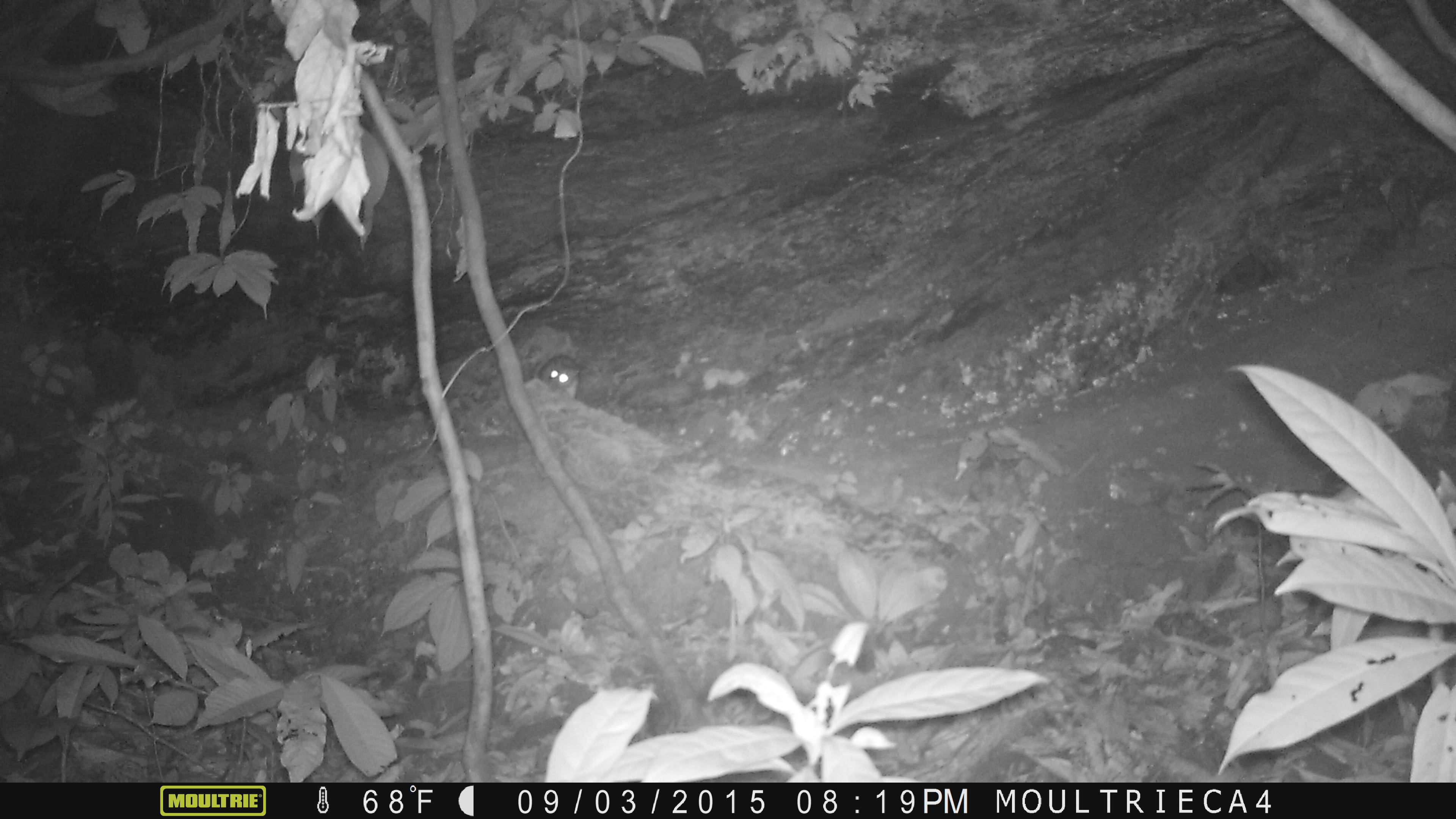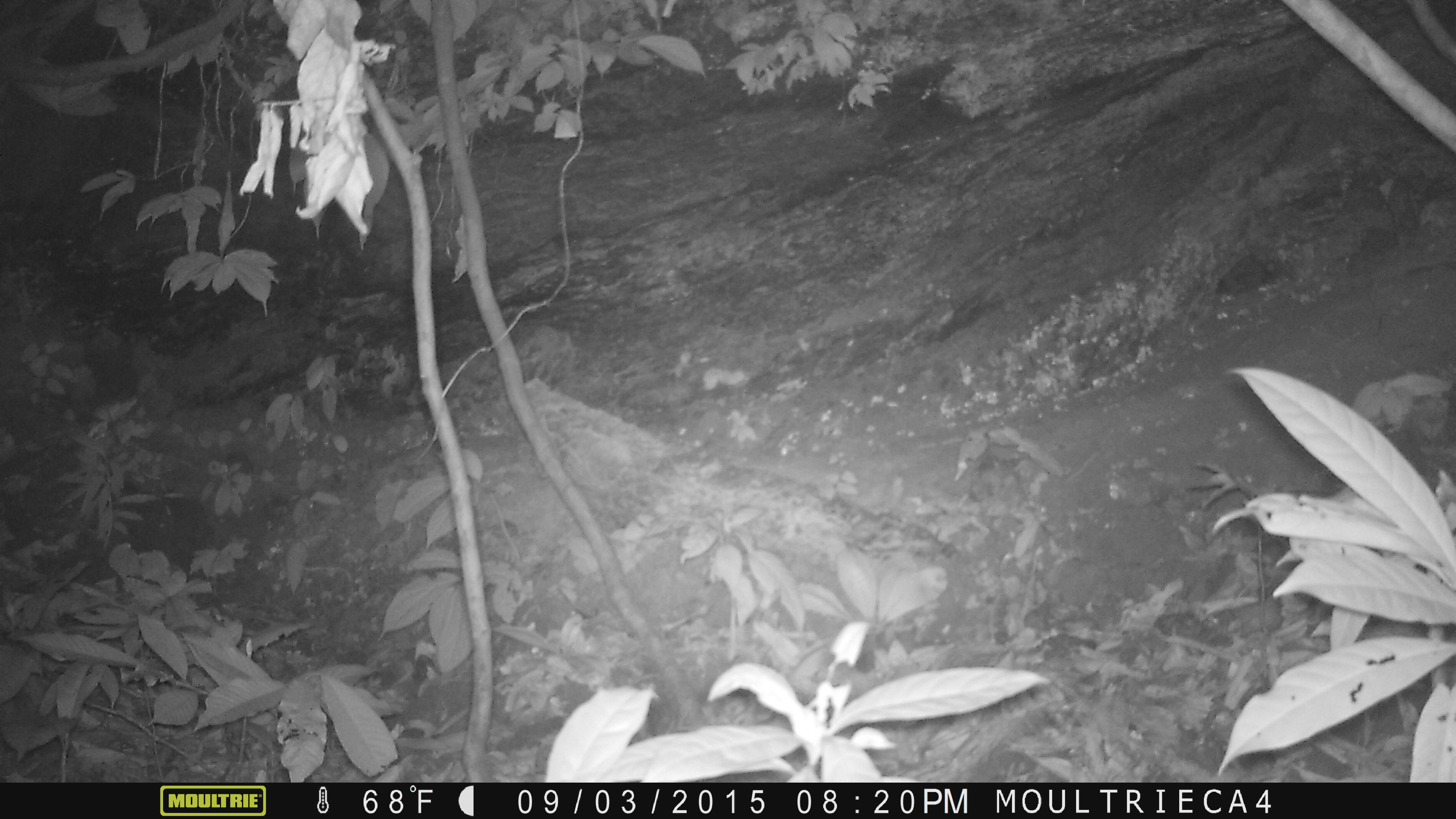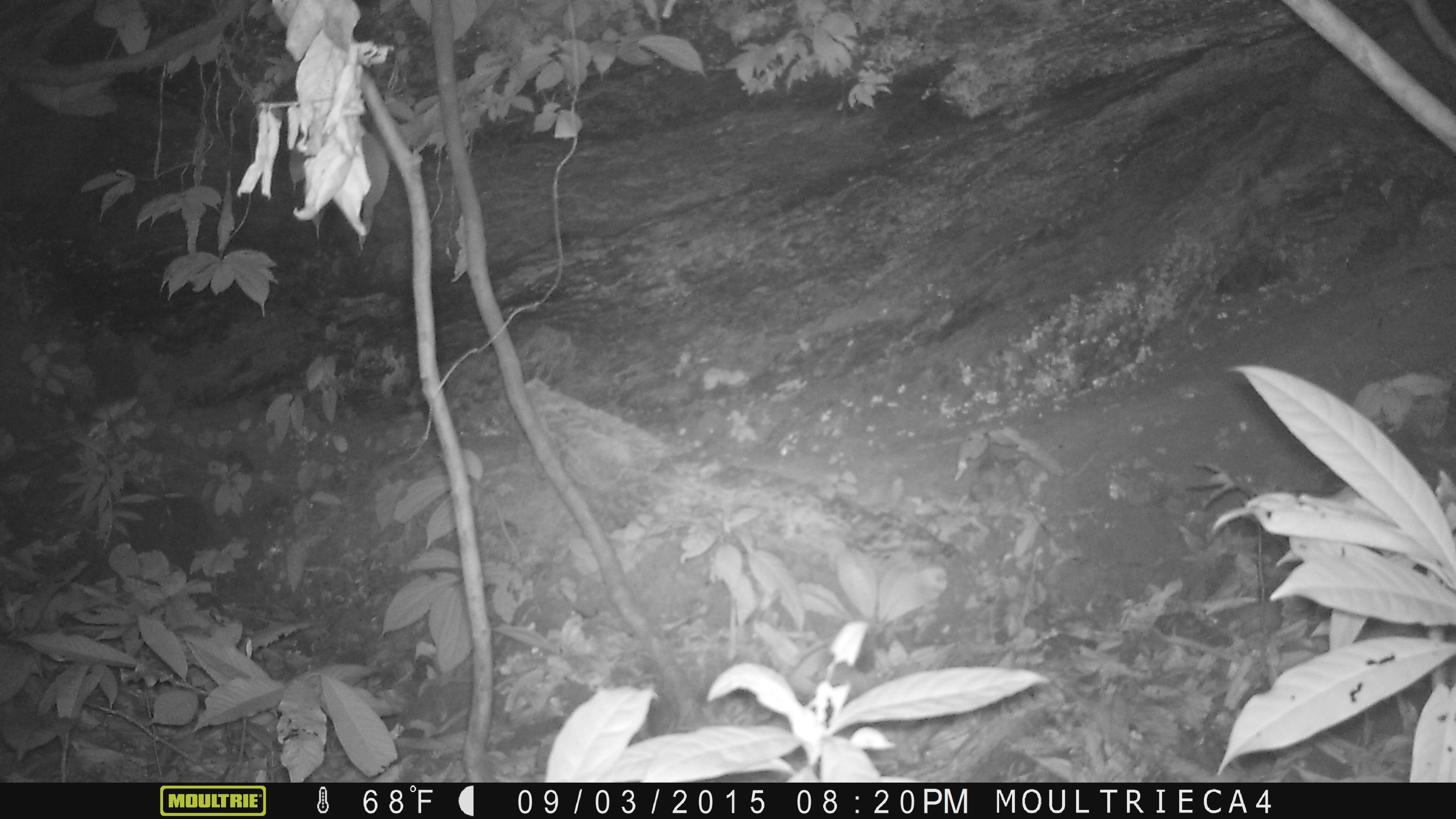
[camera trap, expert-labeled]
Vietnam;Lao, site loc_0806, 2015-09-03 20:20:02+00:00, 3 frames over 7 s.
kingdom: Animalia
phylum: Chordata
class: Mammalia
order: Rodentia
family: Muridae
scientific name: Muridae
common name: old-world mice and rats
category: unidentified murid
Unidentified murid (old-world mice and rats) (Muridae). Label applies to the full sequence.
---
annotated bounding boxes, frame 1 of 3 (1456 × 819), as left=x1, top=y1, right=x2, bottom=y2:
unidentified murid: left=539, top=353, right=580, bottom=399